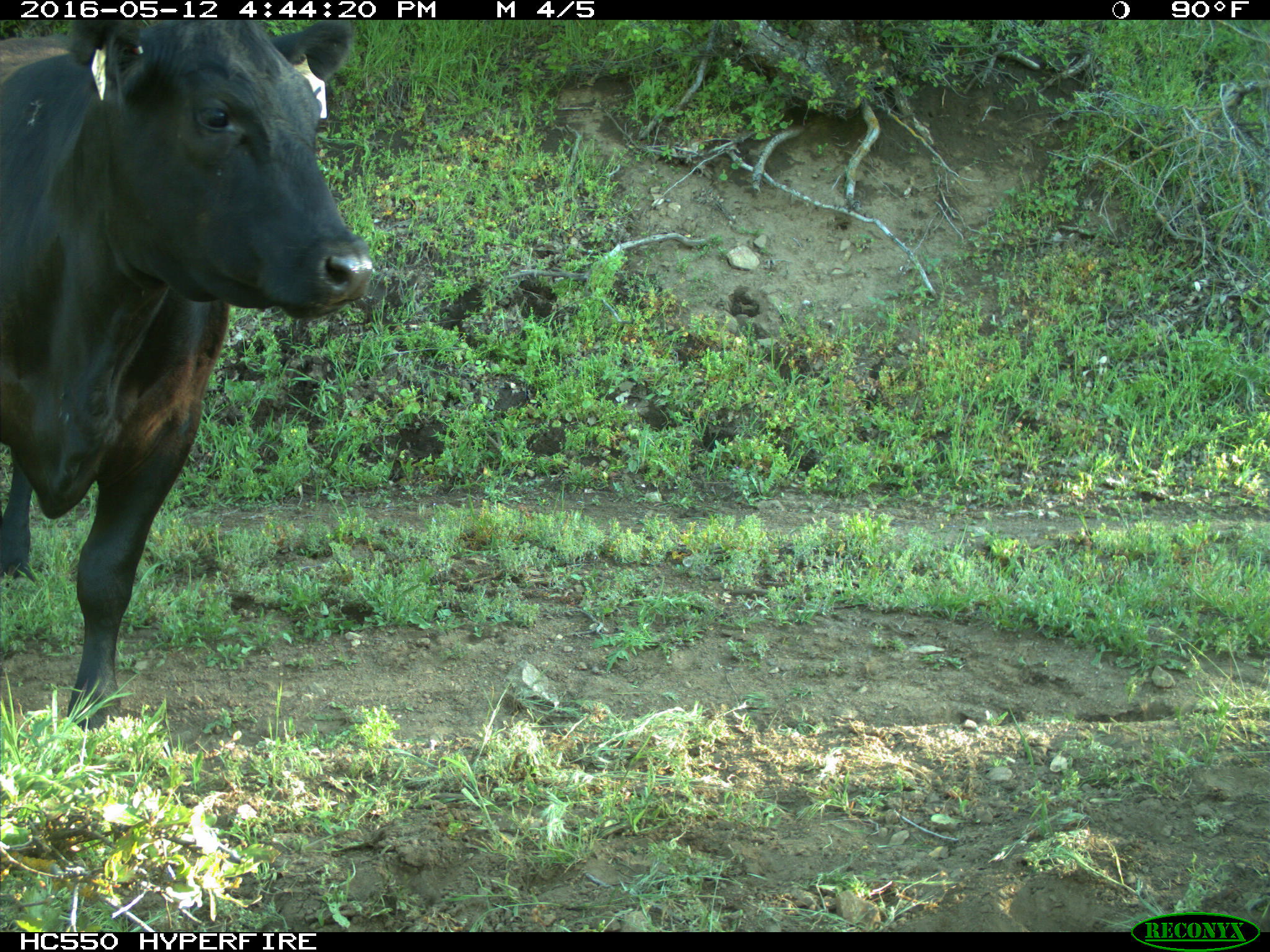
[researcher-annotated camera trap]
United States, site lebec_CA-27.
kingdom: Animalia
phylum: Chordata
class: Mammalia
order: Artiodactyla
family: Bovidae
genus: Bos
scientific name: Bos taurus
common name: domestic cow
Bos taurus (domestic cow).